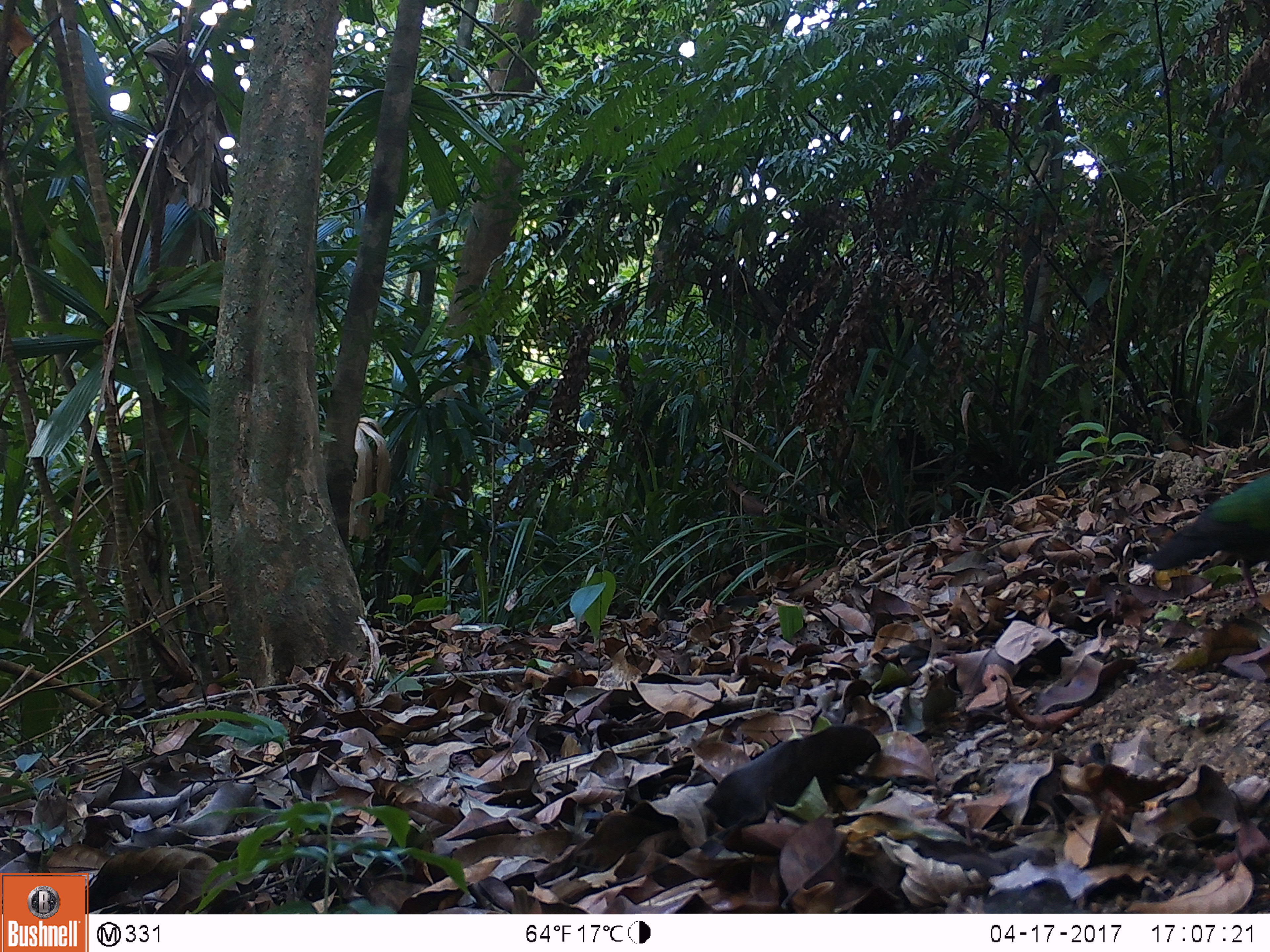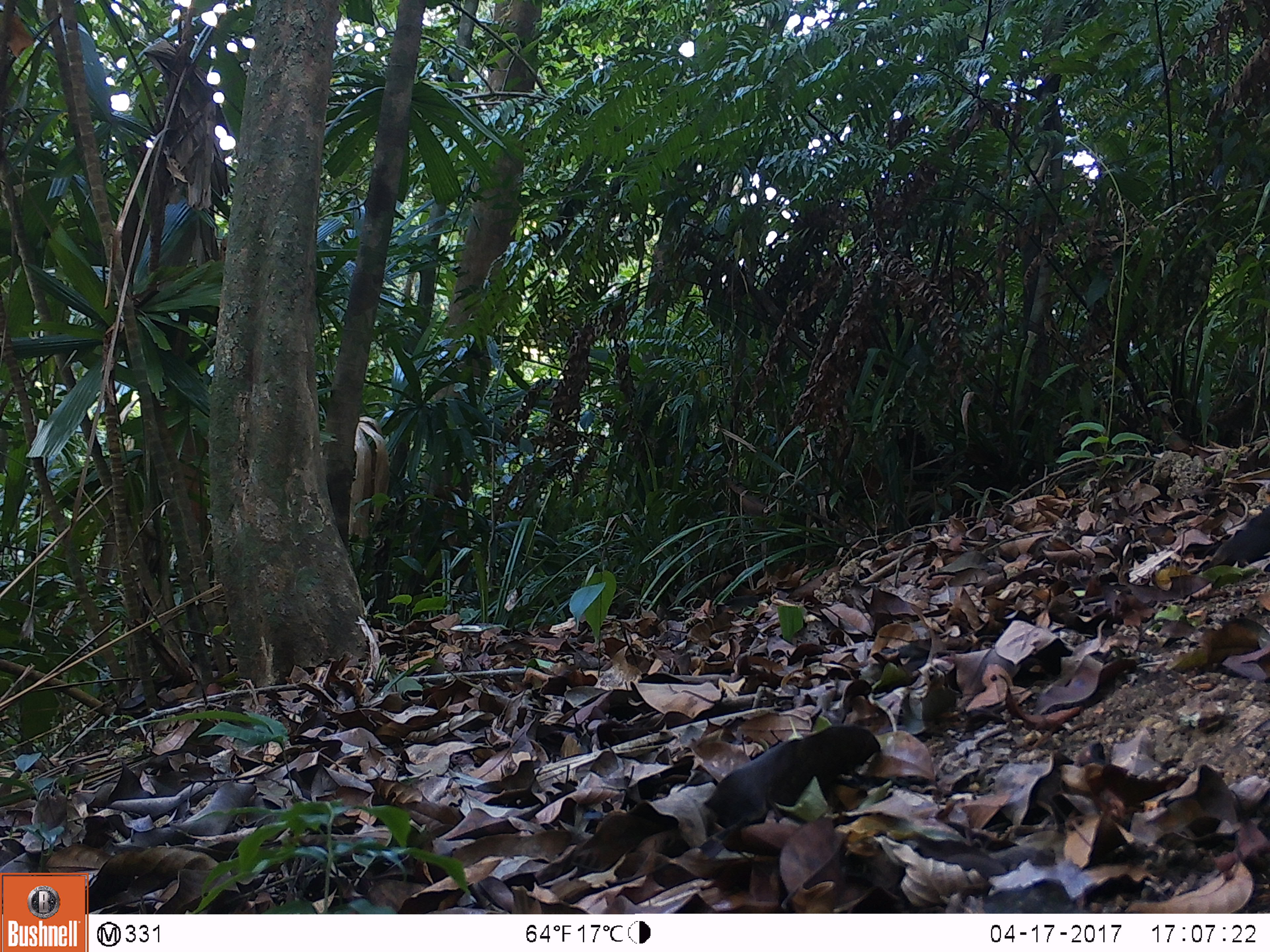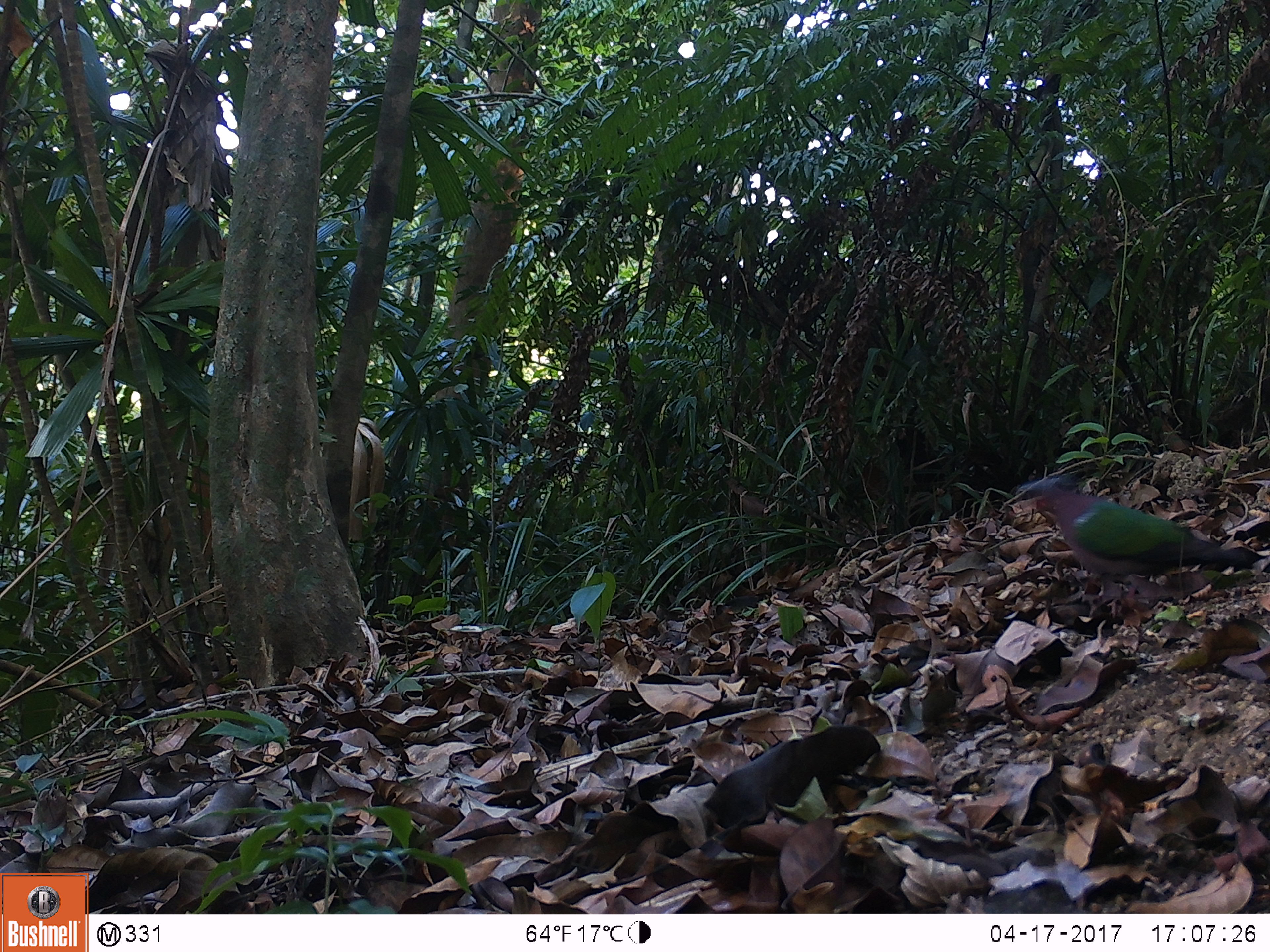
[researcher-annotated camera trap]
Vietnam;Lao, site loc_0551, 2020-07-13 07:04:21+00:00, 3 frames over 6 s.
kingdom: Animalia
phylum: Chordata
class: Aves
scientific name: Aves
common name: bird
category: unidentified bird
Unidentified bird (bird) (Aves). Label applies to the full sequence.